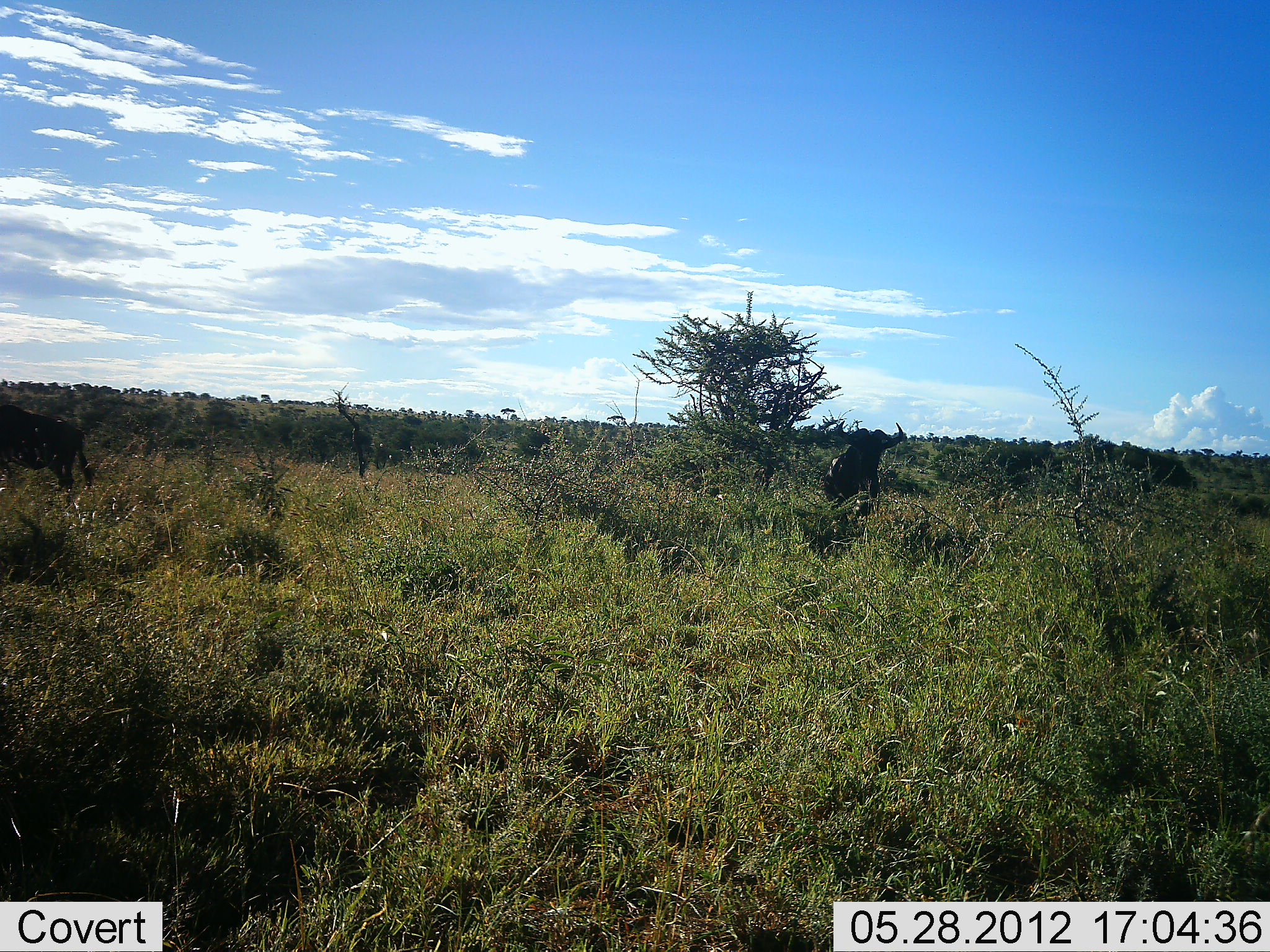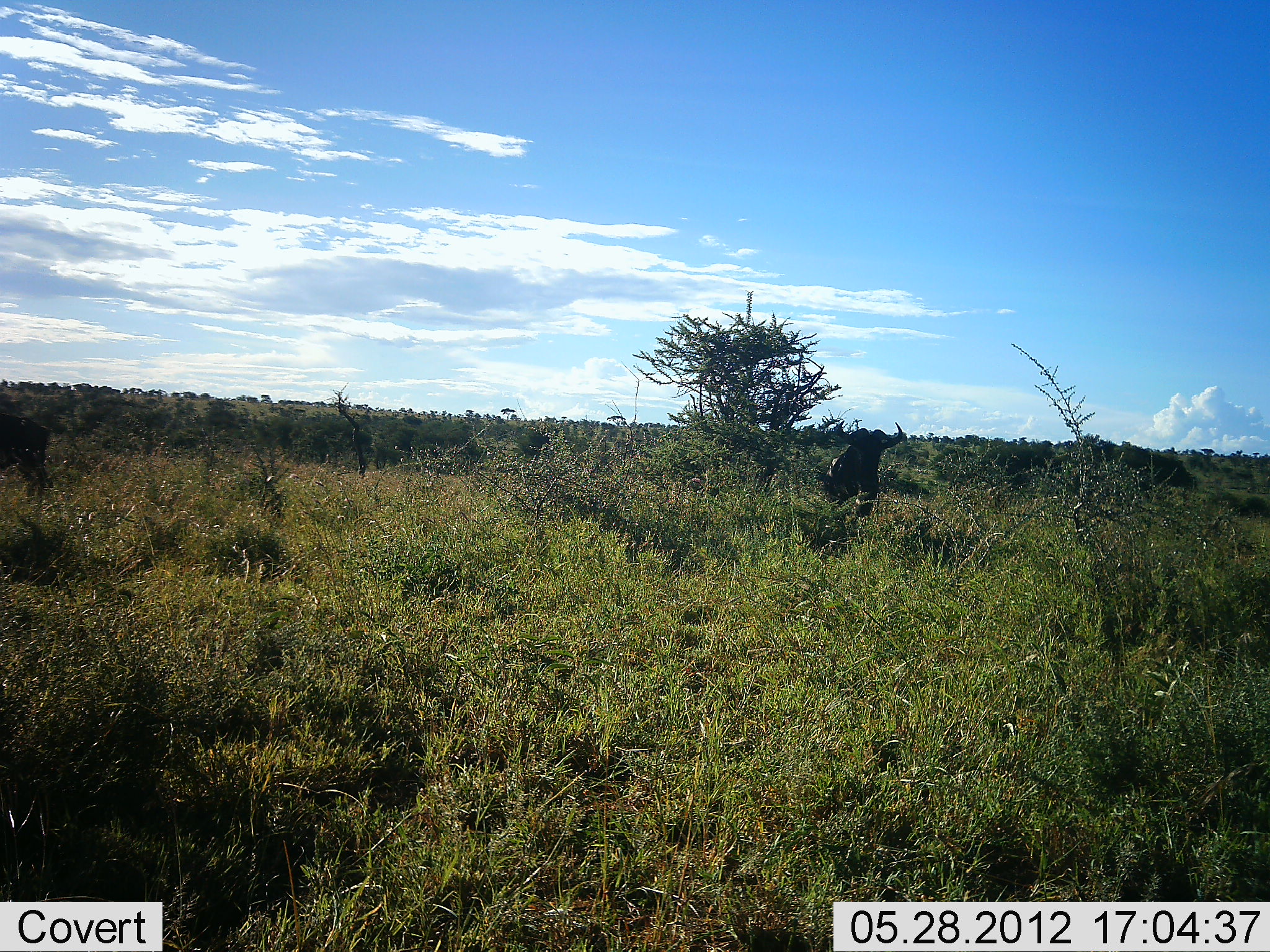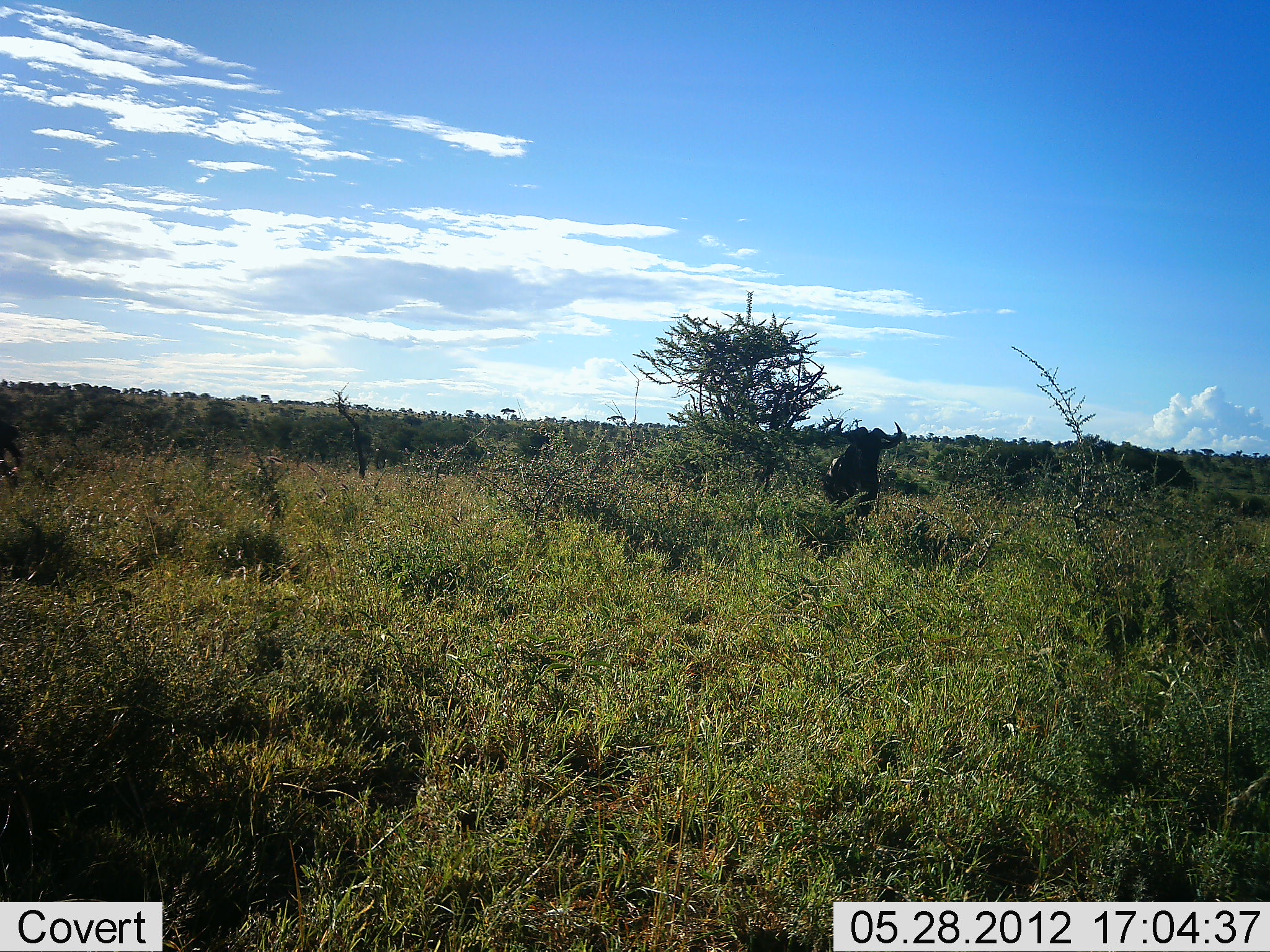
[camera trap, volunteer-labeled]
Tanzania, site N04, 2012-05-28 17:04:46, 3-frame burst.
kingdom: Animalia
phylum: Chordata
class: Mammalia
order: Artiodactyla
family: Bovidae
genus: Connochaetes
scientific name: Connochaetes taurinus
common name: blue wildebeest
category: wildebeest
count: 2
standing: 100%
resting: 0%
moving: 70%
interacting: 0%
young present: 0%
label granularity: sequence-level